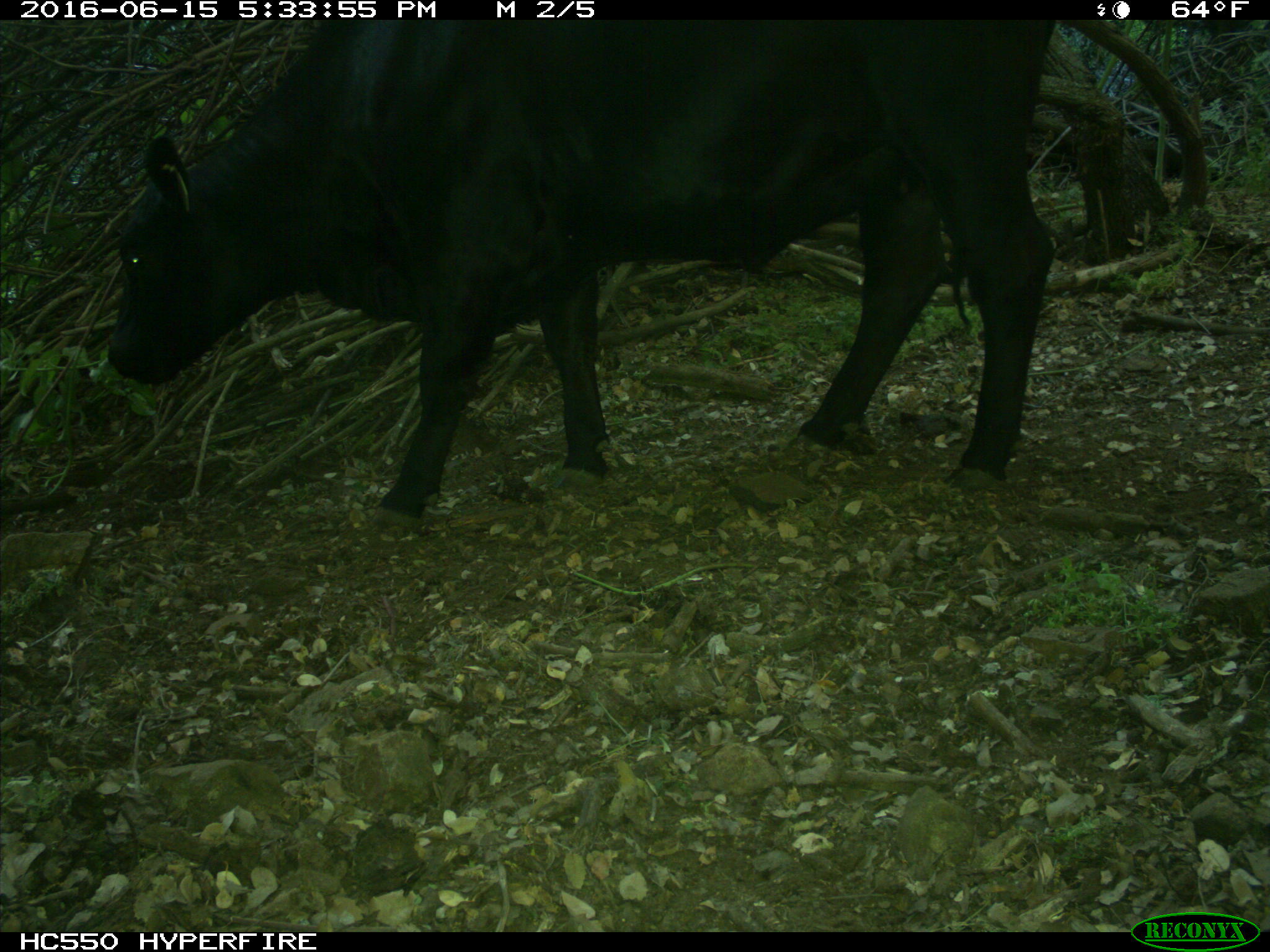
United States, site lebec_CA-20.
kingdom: Animalia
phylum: Chordata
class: Mammalia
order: Artiodactyla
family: Bovidae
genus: Bos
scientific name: Bos taurus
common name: domestic cow